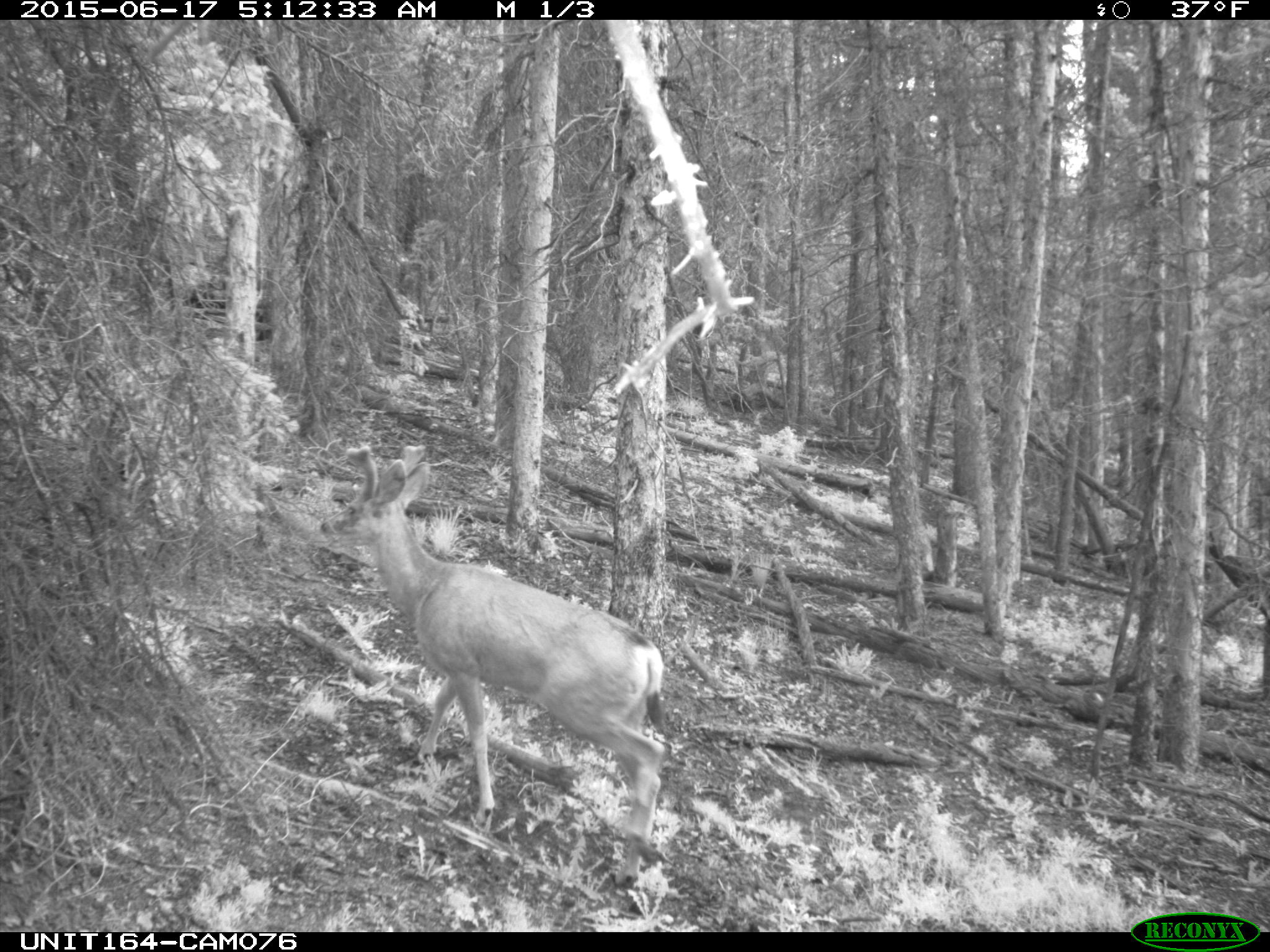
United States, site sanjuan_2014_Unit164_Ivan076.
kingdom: Animalia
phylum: Chordata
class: Mammalia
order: Artiodactyla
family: Cervidae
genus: Odocoileus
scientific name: Odocoileus hemionus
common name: mule deer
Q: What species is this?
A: Odocoileus hemionus (mule deer).